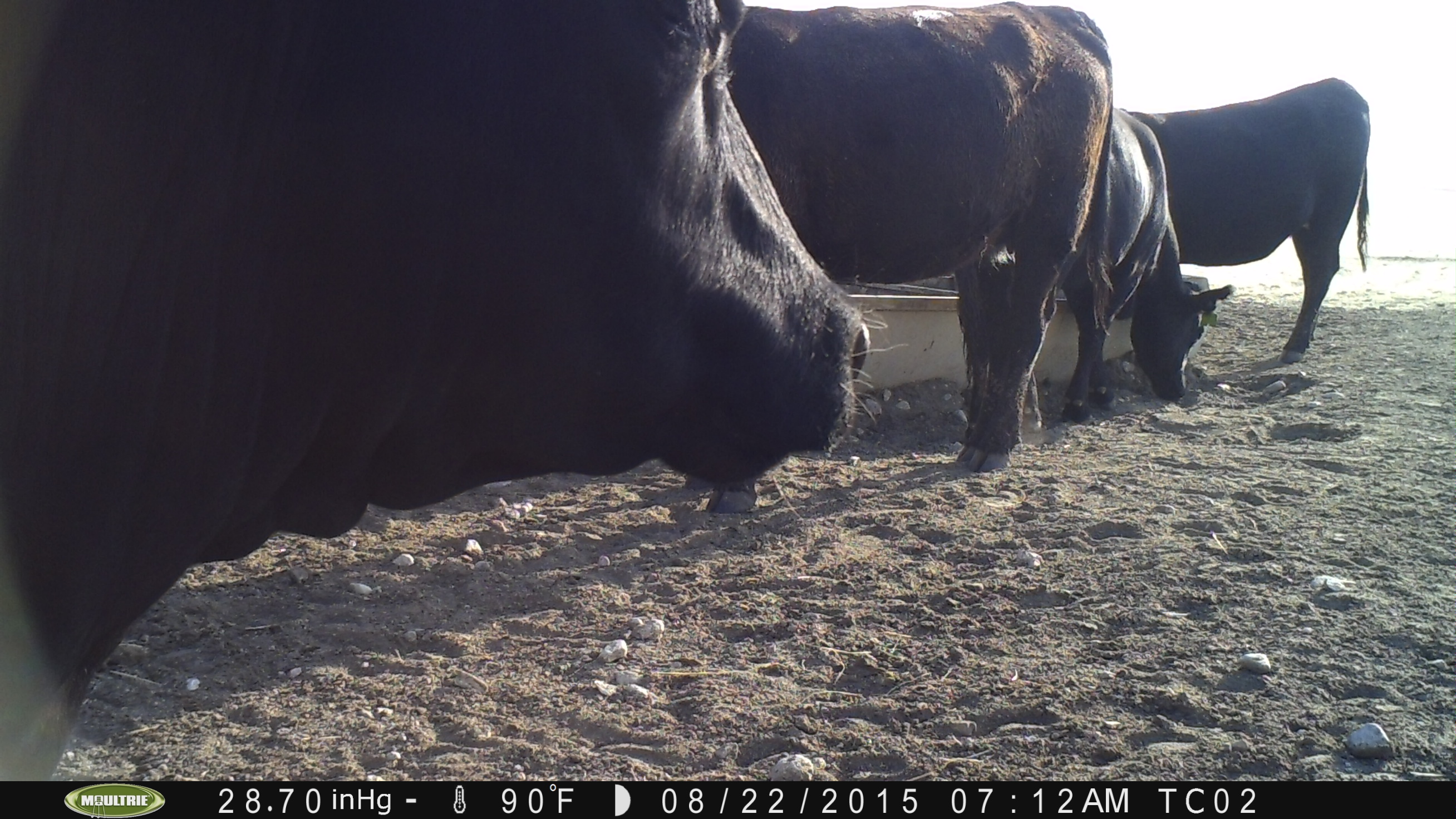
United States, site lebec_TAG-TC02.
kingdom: Animalia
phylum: Chordata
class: Mammalia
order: Artiodactyla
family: Bovidae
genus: Bos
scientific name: Bos taurus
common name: domestic cow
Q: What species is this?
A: Bos taurus (domestic cow).